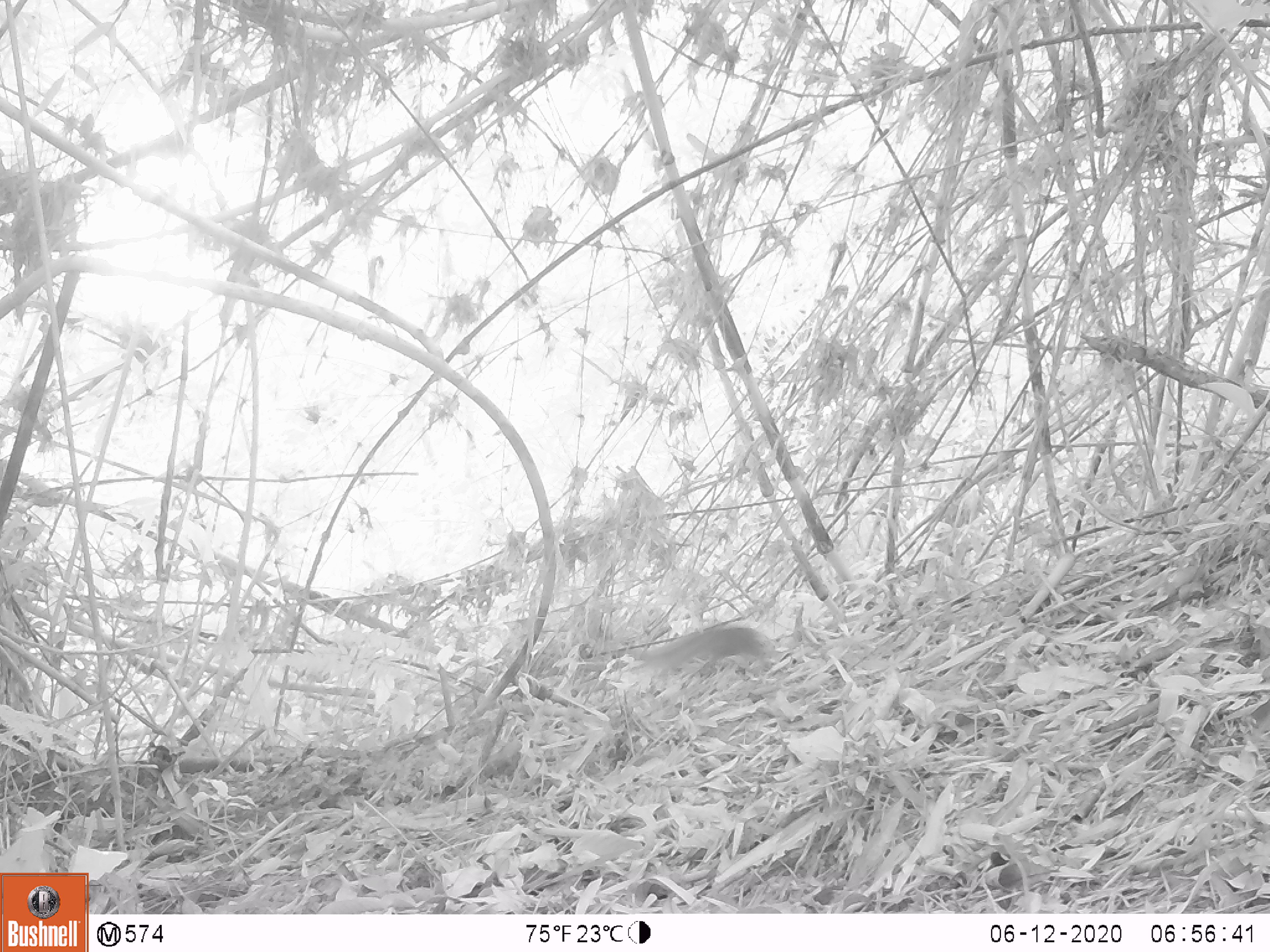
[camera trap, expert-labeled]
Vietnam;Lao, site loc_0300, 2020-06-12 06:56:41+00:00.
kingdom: Animalia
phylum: Chordata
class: Mammalia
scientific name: Mammalia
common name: mammal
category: unidentified small mammal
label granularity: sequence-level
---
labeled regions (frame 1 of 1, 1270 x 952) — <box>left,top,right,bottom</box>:
unidentified small mammal: <box>631,625,773,674</box>